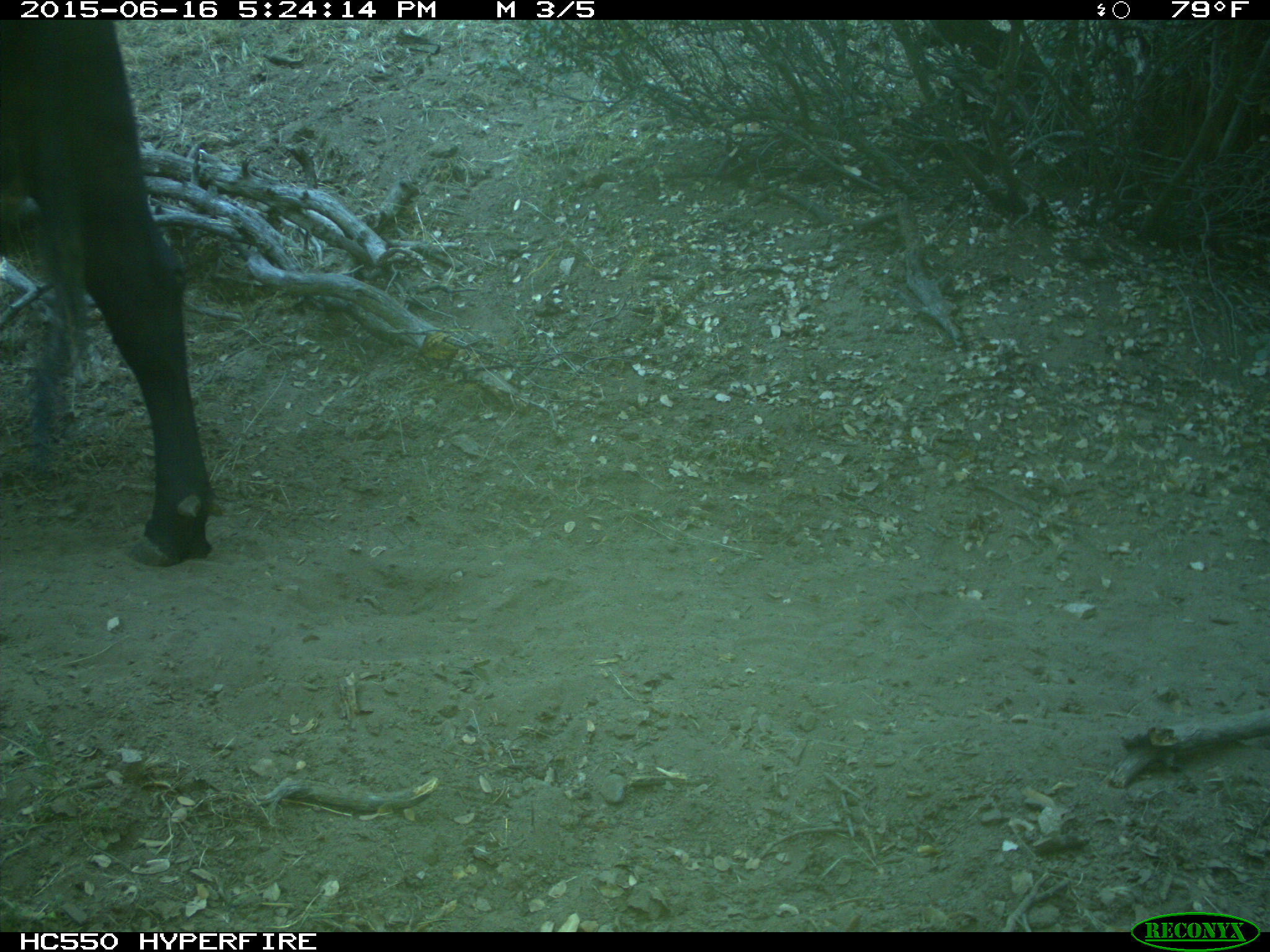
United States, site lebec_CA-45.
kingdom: Animalia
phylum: Chordata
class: Mammalia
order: Artiodactyla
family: Bovidae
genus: Bos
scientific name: Bos taurus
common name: domestic cow